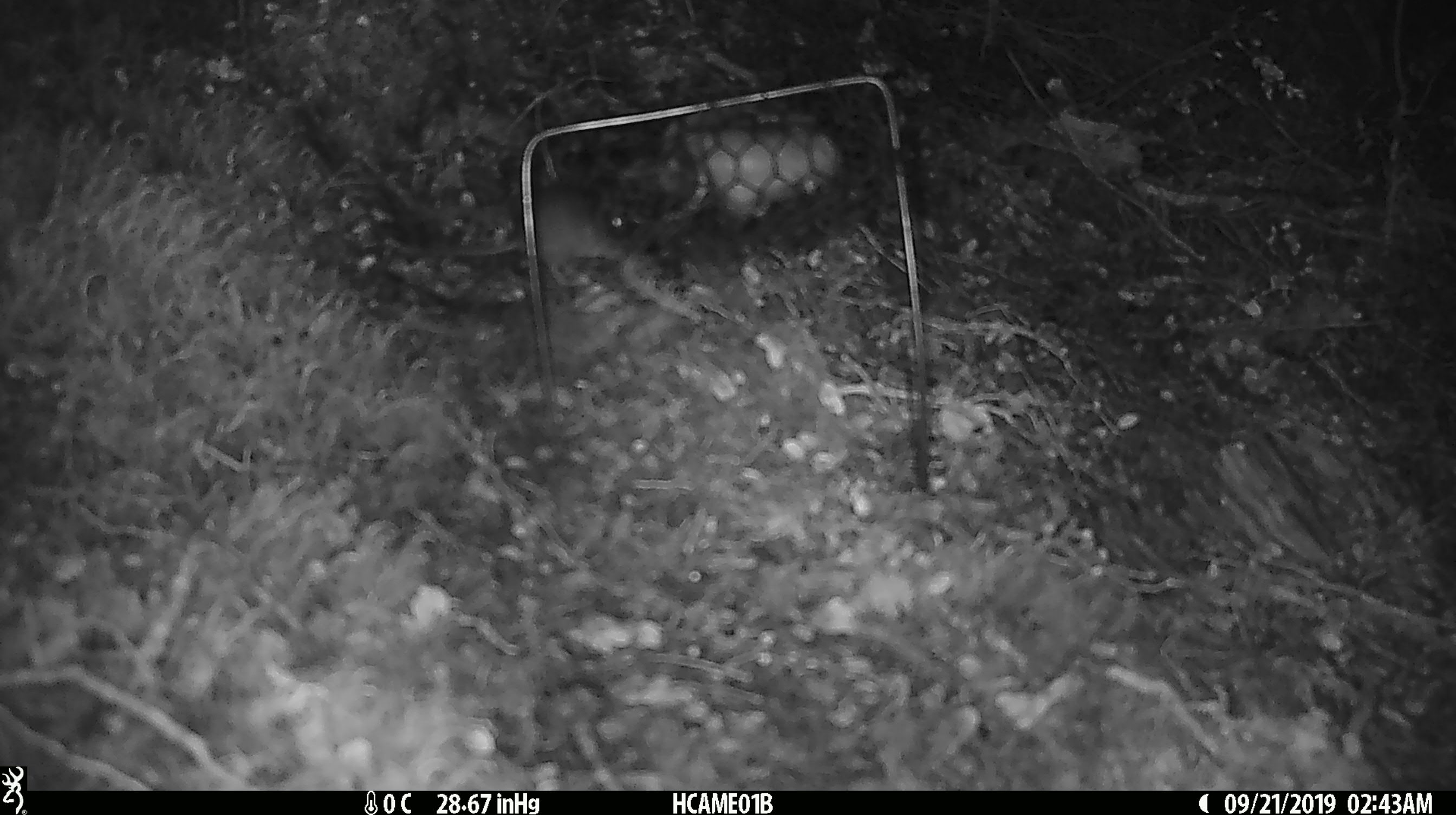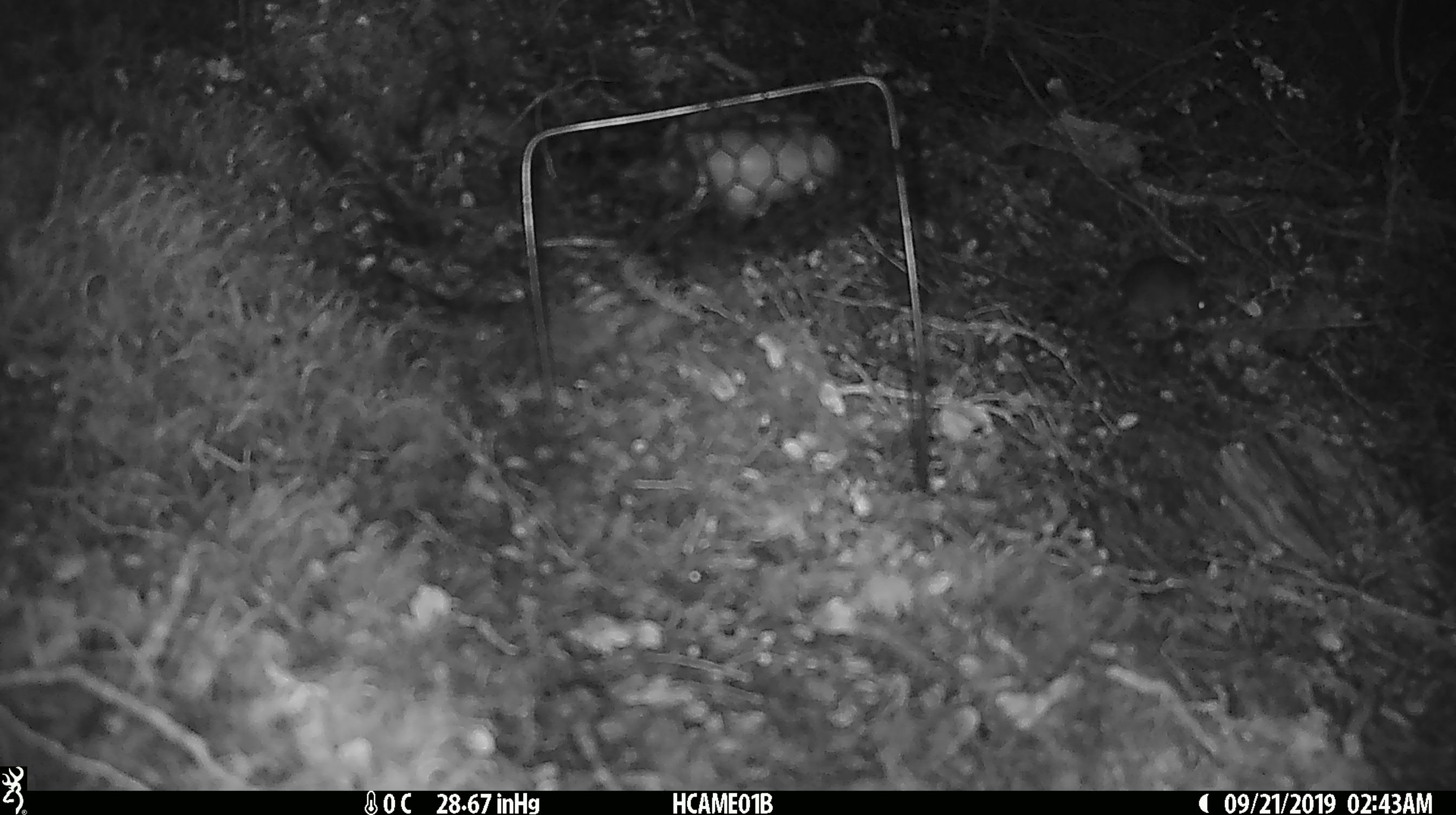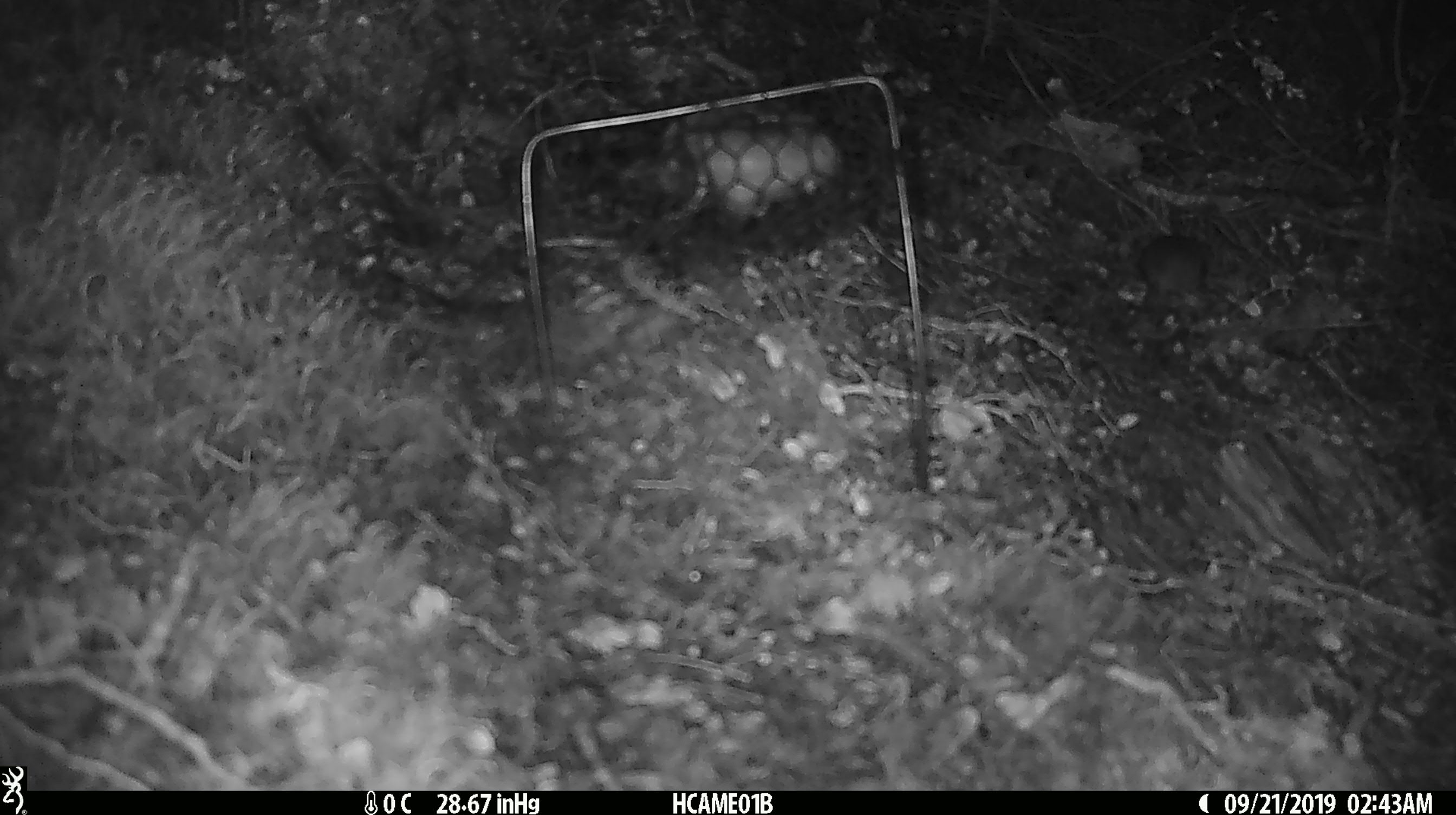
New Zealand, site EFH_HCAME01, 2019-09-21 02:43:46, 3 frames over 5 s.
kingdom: Animalia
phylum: Chordata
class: Mammalia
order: Rodentia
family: Muridae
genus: Mus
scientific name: Mus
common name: mouse